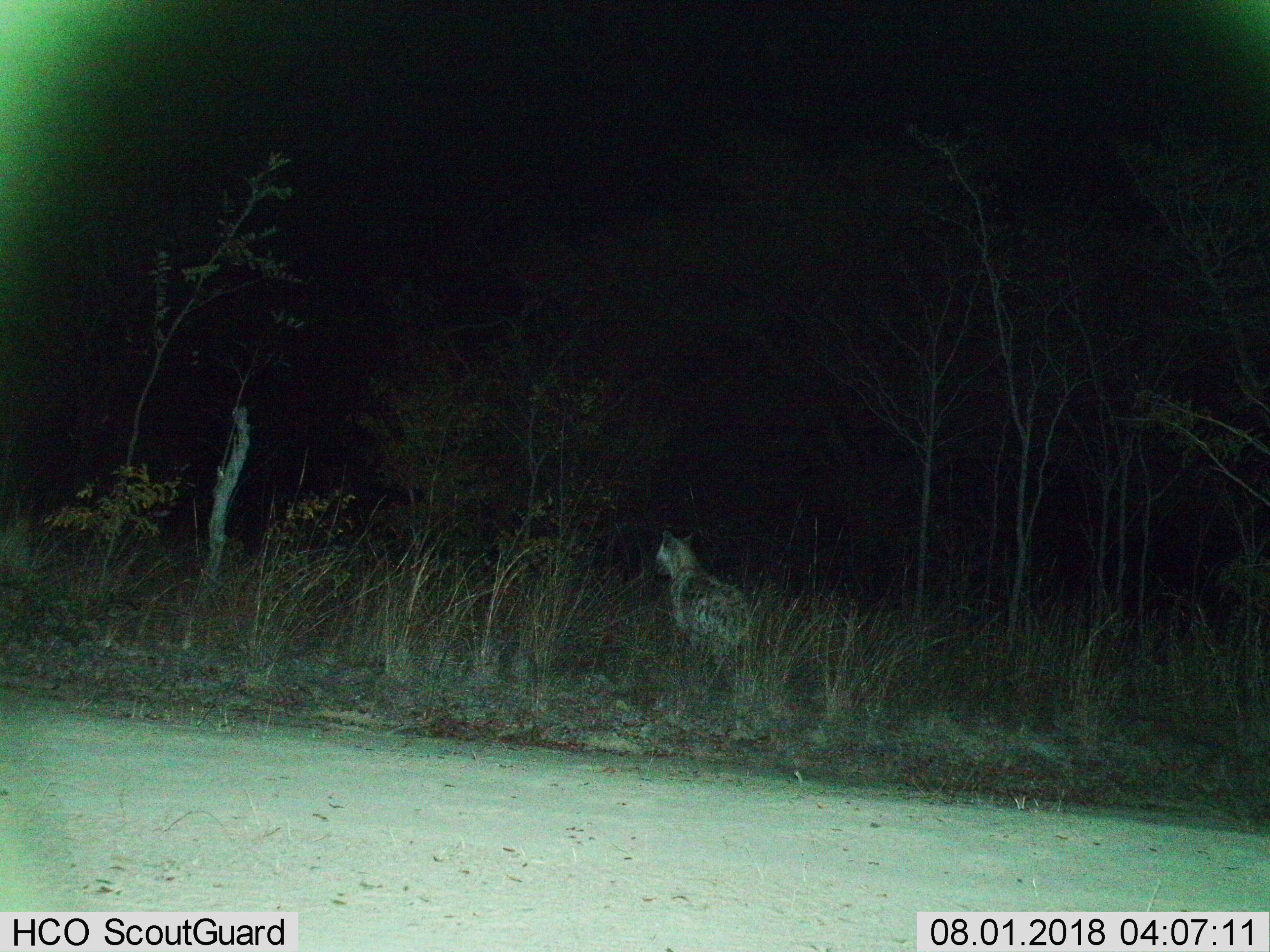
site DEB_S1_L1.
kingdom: Animalia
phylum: Chordata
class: Mammalia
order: Carnivora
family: Hyaenidae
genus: Crocuta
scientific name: Crocuta crocuta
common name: spotted hyena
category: hyenaspotted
Hyenaspotted (spotted hyena) (Crocuta crocuta), count 1. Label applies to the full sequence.